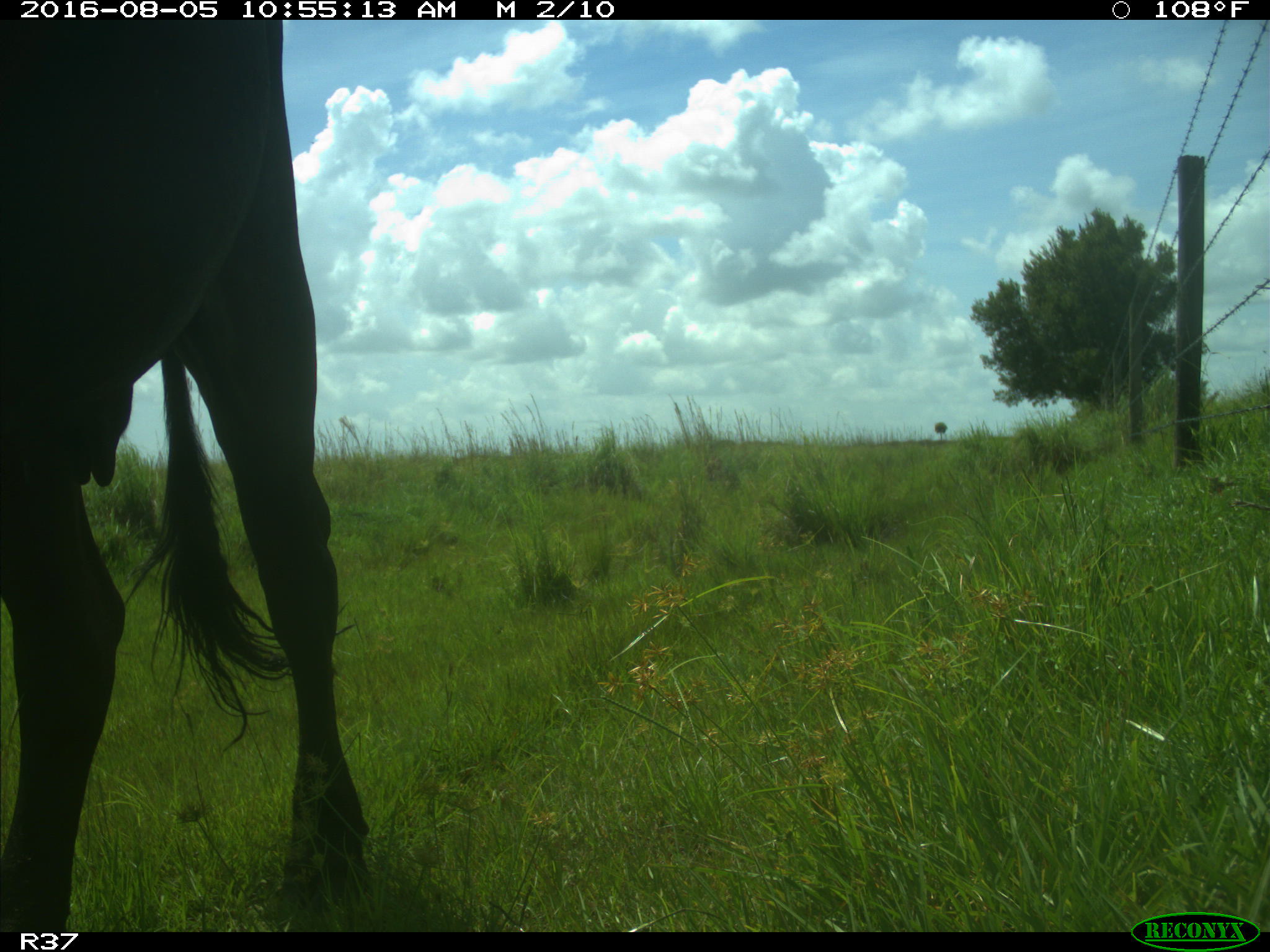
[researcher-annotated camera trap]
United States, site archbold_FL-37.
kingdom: Animalia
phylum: Chordata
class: Mammalia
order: Artiodactyla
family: Bovidae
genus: Bos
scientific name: Bos taurus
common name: domestic cow